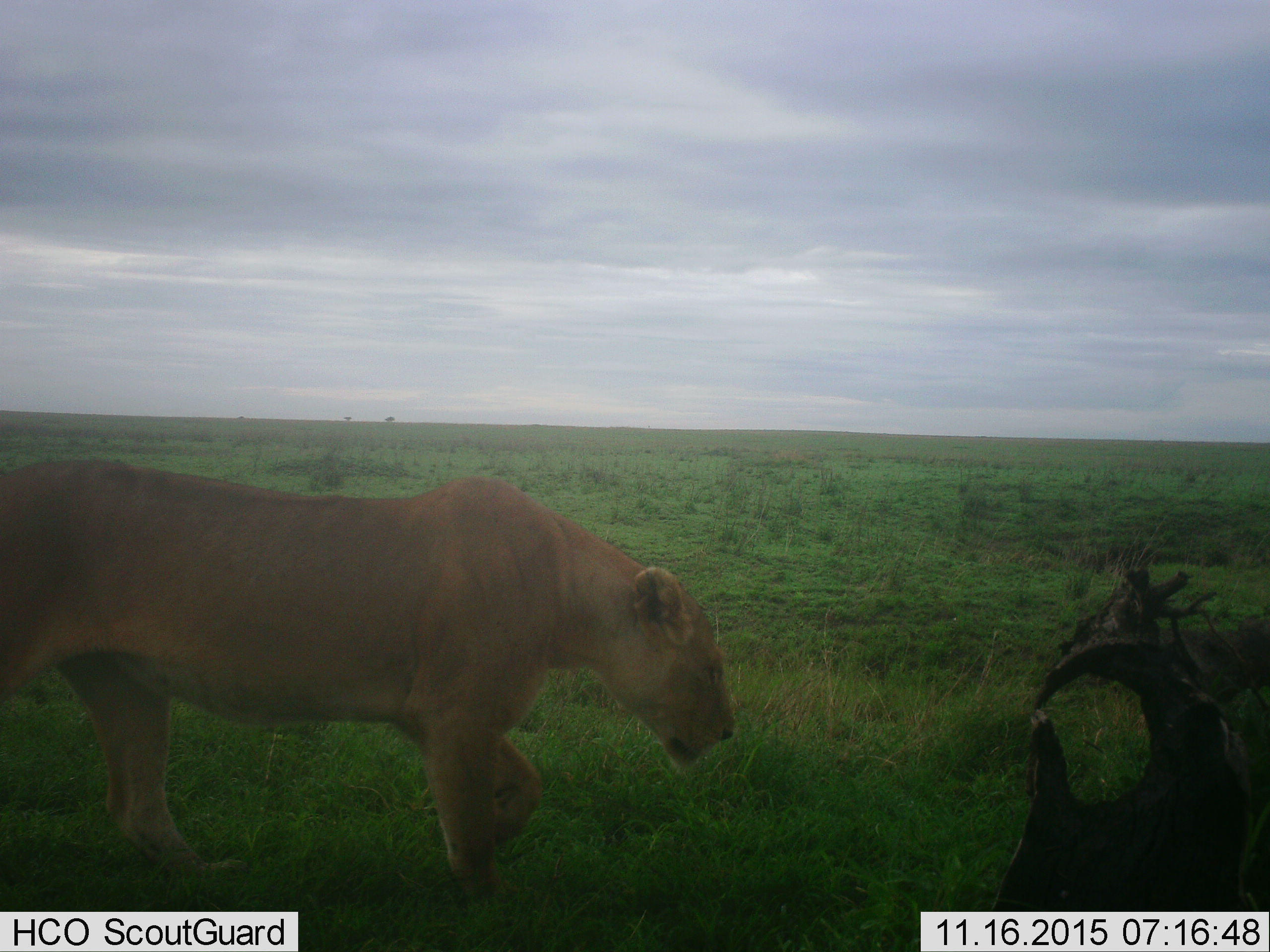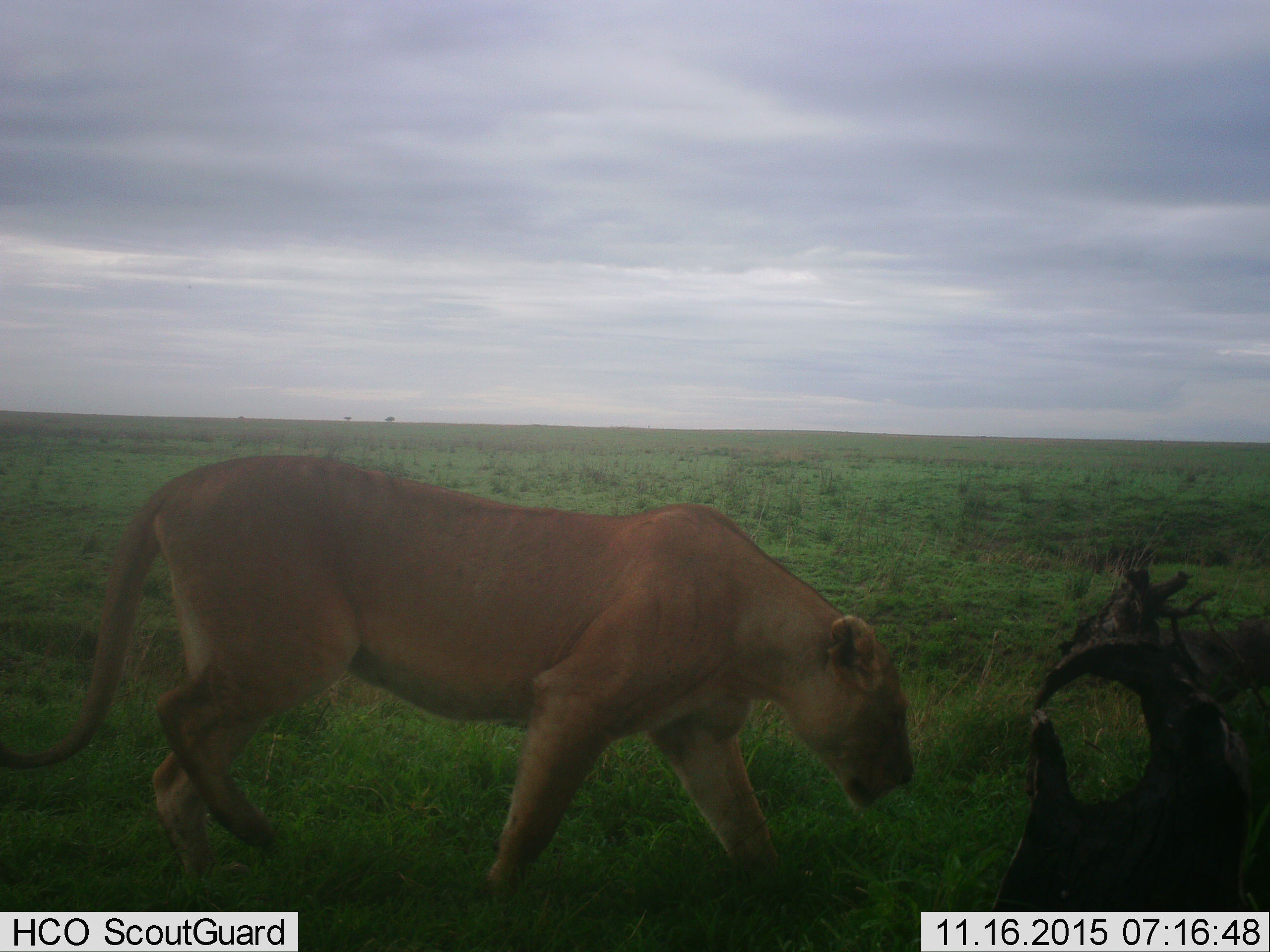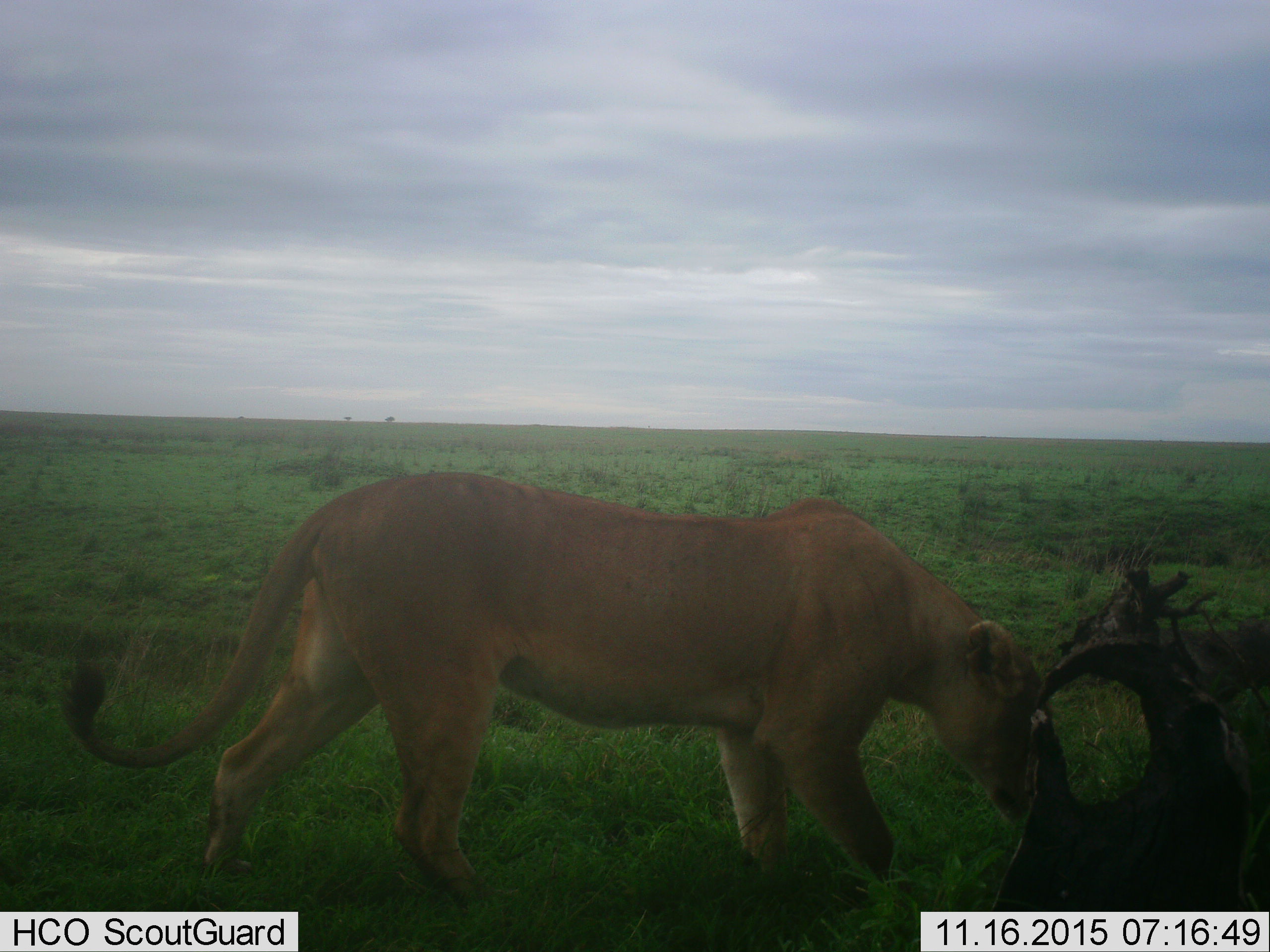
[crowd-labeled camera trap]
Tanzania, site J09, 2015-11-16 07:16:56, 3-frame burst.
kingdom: Animalia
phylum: Chordata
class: Mammalia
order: Carnivora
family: Felidae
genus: Panthera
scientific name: Panthera leo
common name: lion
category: lionfemale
Lionfemale (lion) (Panthera leo), count 1. Behavior (volunteer vote fractions): standing 10%, resting 0%, moving 100%, interacting 0%. Young present (vote fraction): 0%. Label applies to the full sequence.